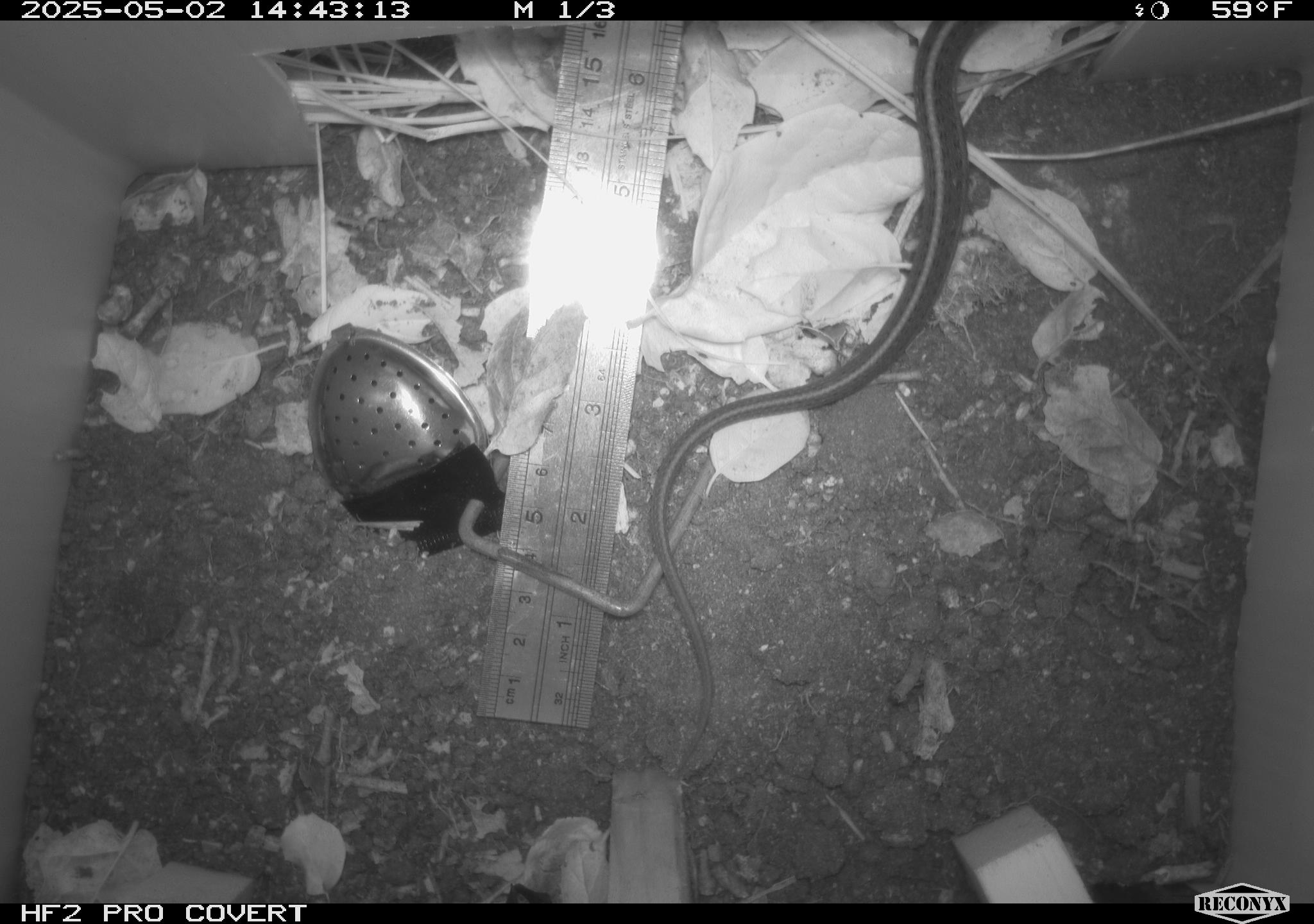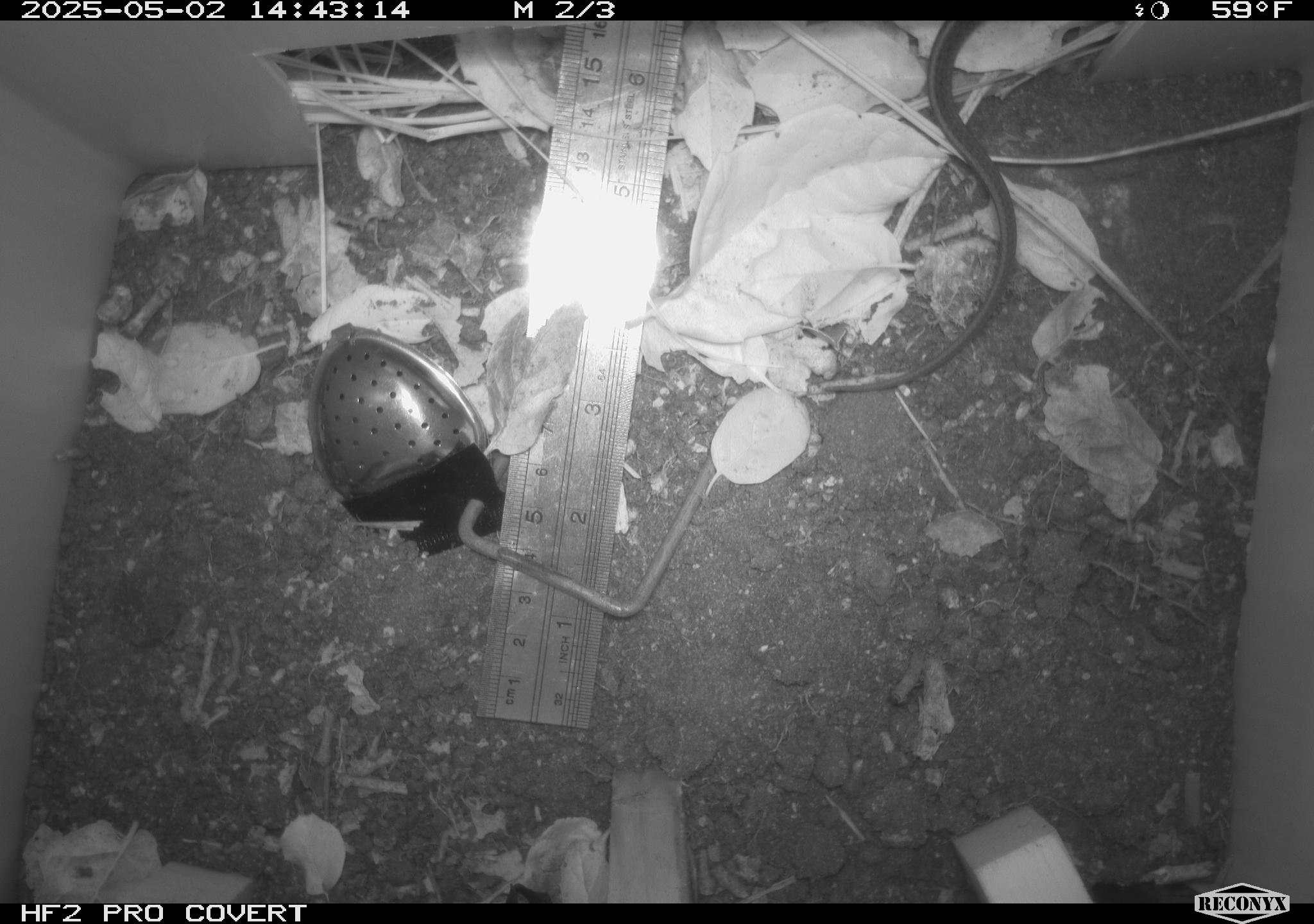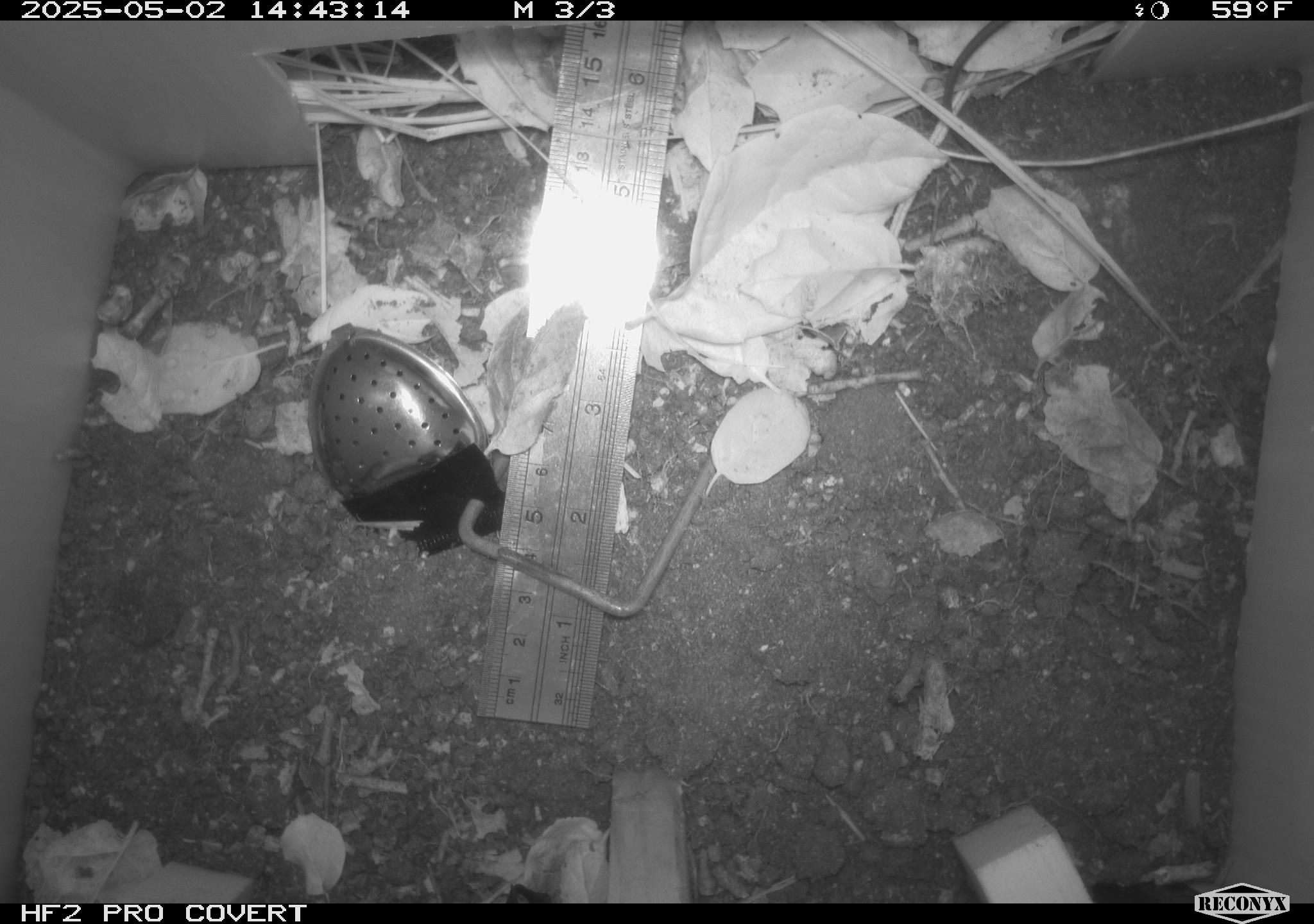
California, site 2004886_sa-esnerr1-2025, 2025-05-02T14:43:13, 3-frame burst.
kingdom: Animalia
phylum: Chordata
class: Reptilia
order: Squamata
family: Colubridae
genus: Thamnophis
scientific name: Thamnophis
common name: american gartersnakes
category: thamnophis species